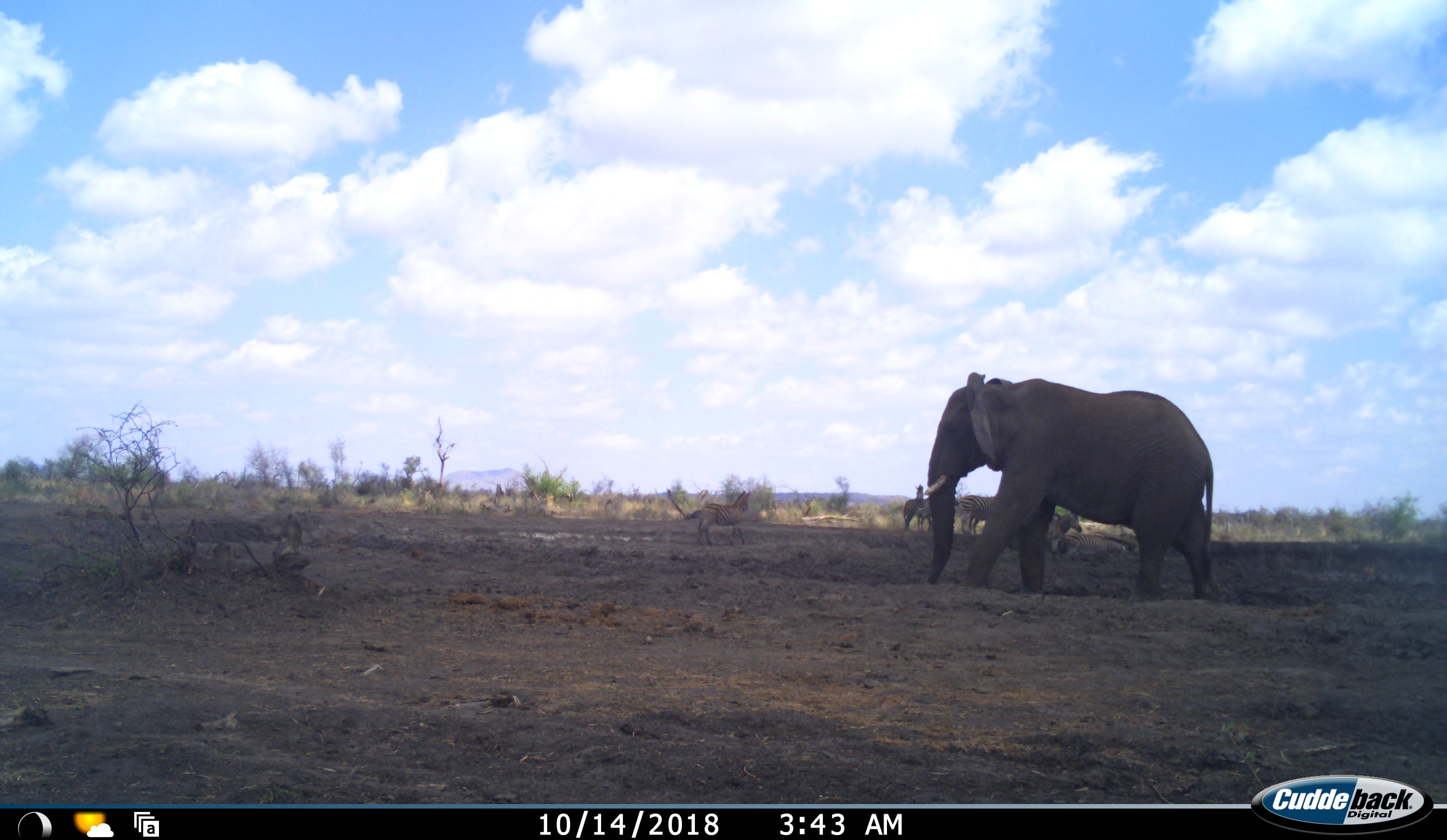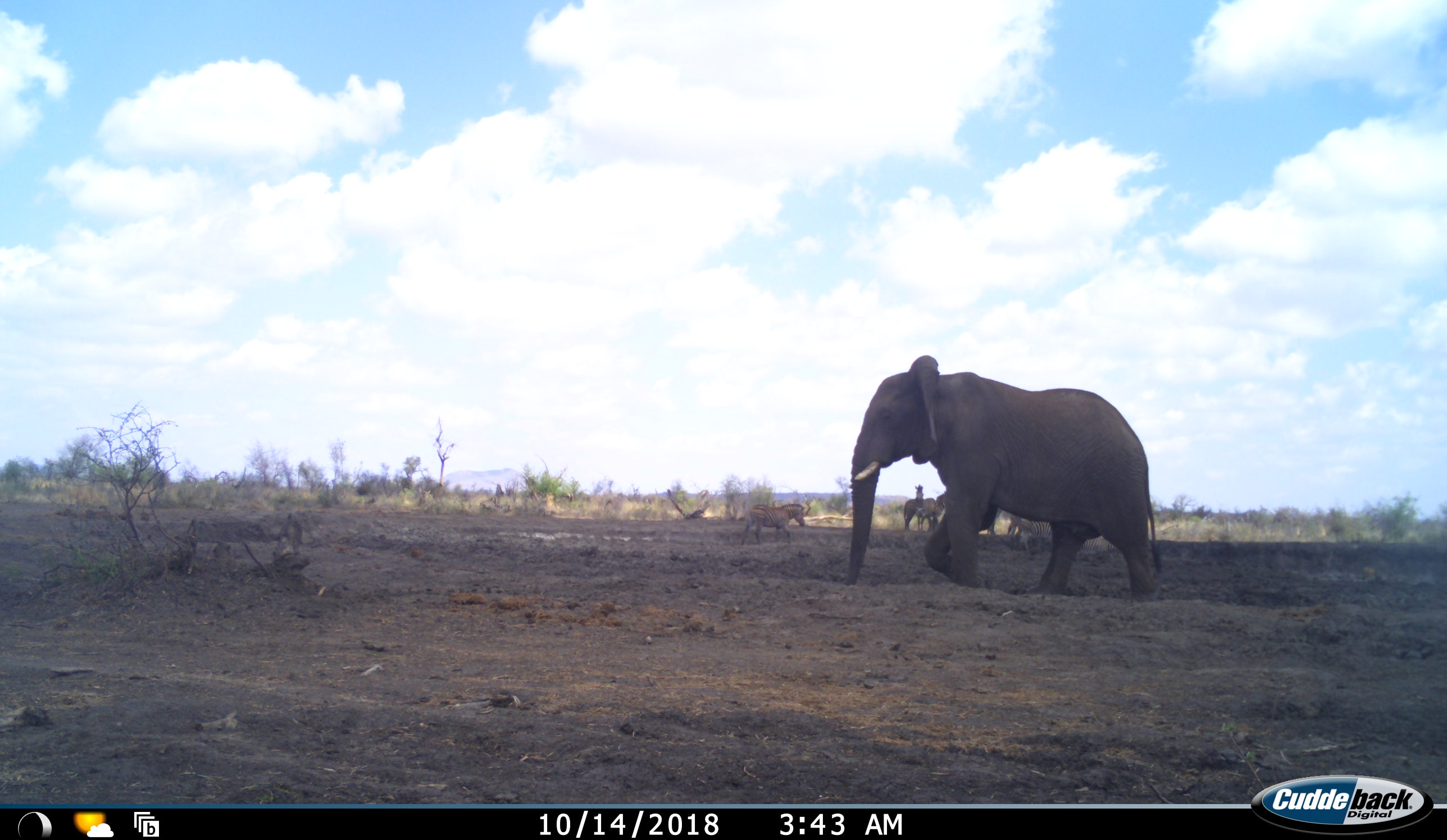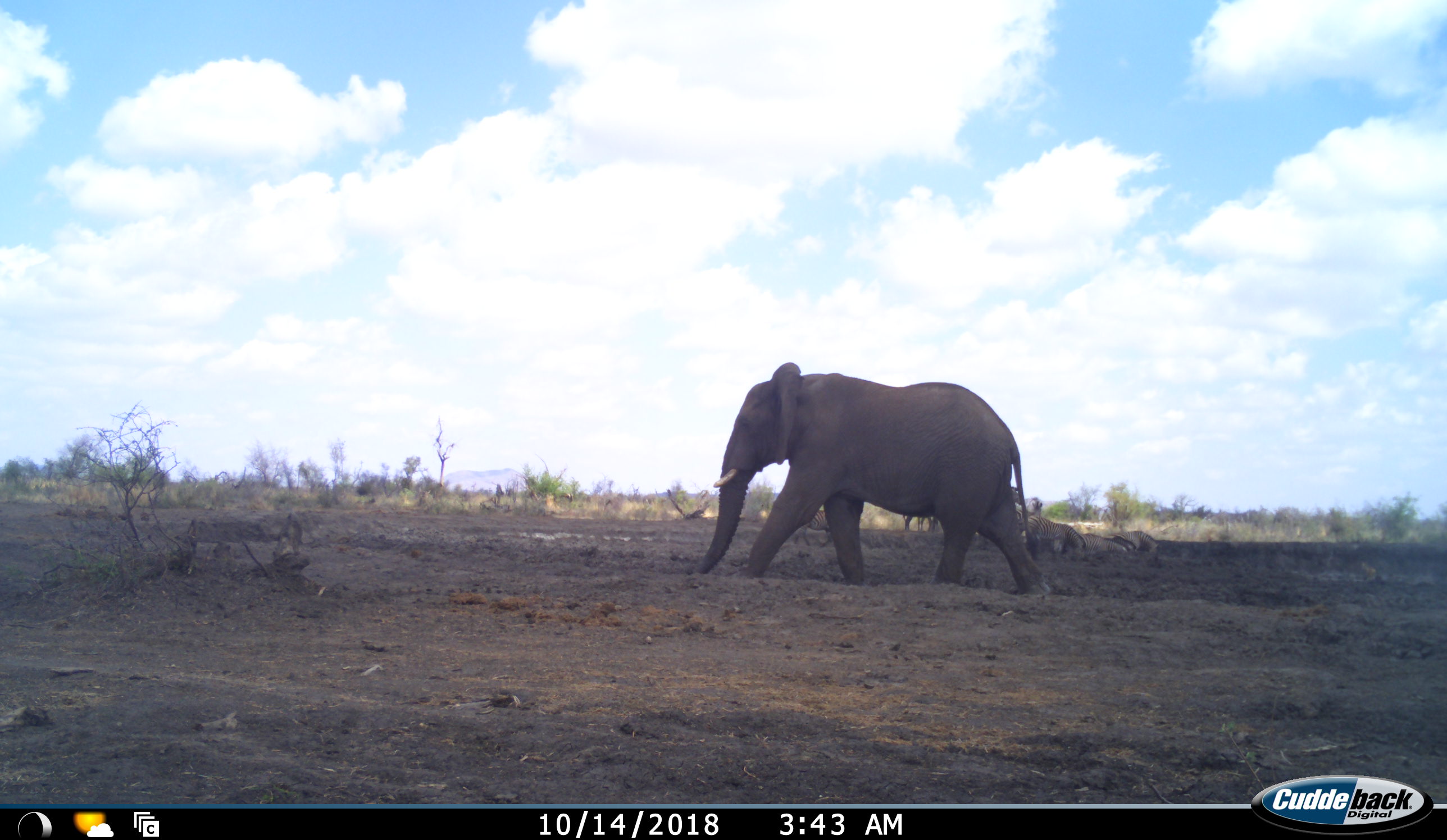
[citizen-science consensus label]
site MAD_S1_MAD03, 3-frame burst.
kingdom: Animalia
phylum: Chordata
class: Mammalia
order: Proboscidea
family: Elephantidae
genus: Loxodonta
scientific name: Loxodonta africana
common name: african bush elephant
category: elephant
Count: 1.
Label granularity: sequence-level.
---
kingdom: Animalia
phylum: Chordata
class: Mammalia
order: Perissodactyla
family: Equidae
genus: Equus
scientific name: Equus quagga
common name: plains zebra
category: zebraplains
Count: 8.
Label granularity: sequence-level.